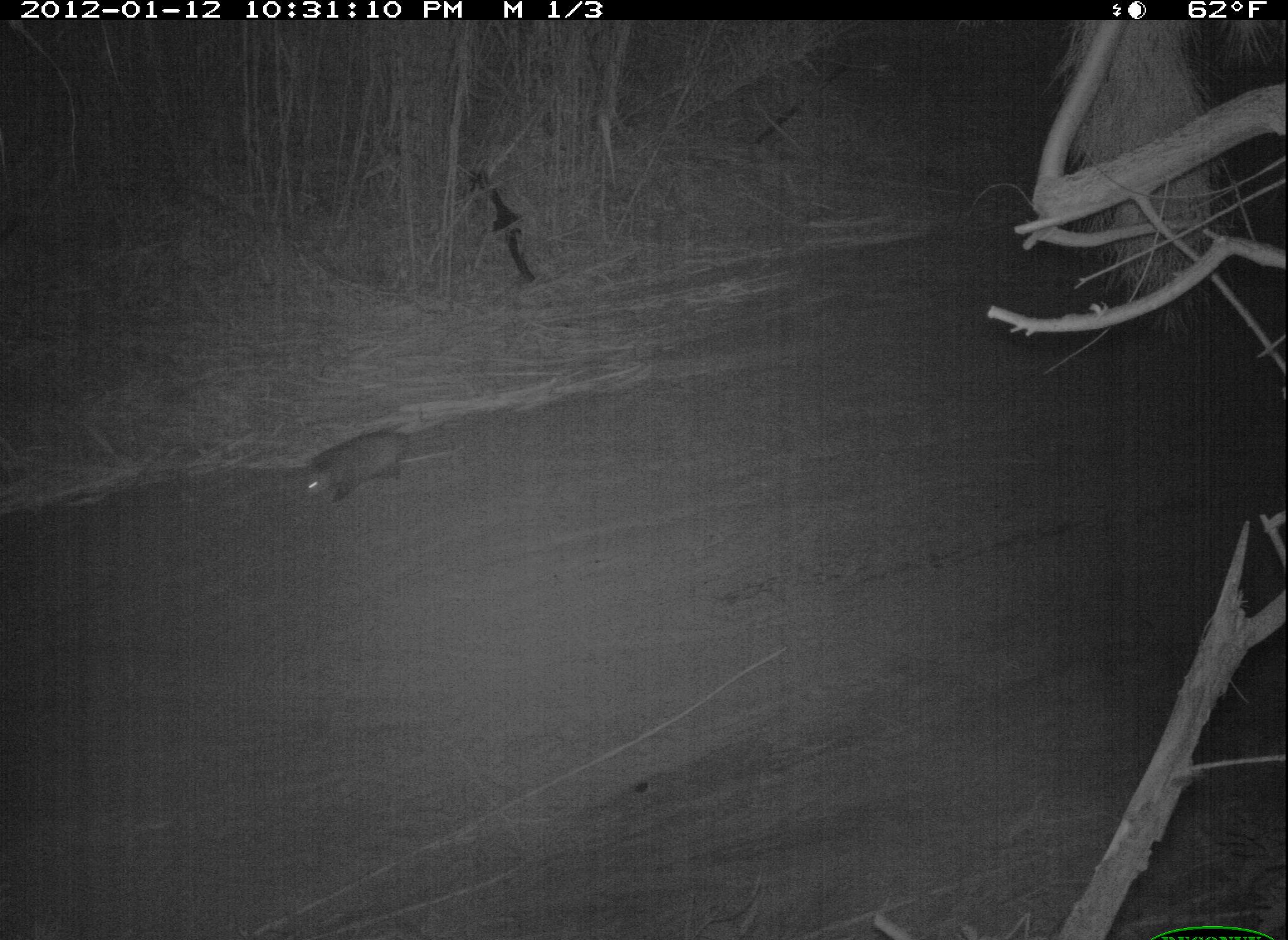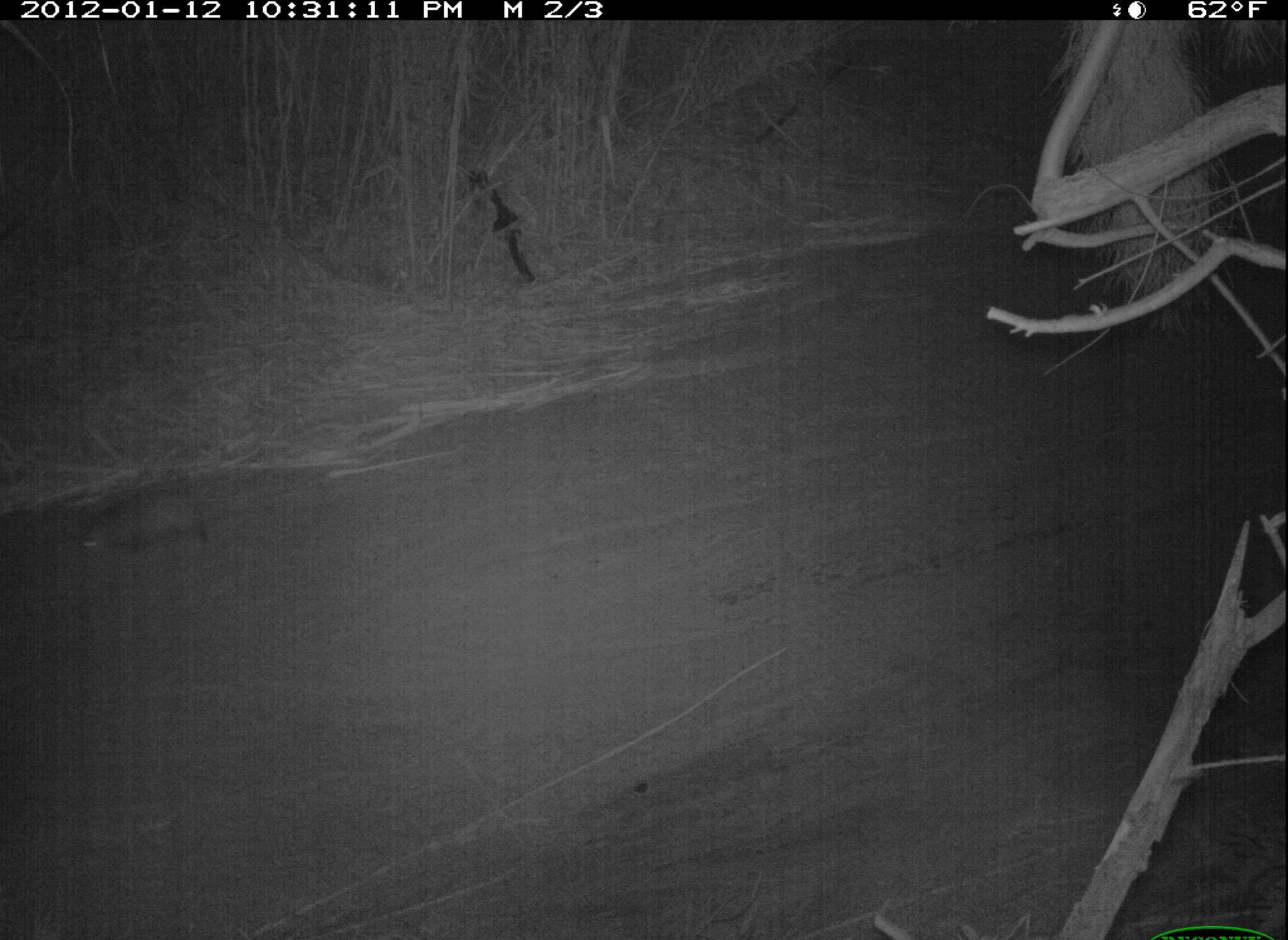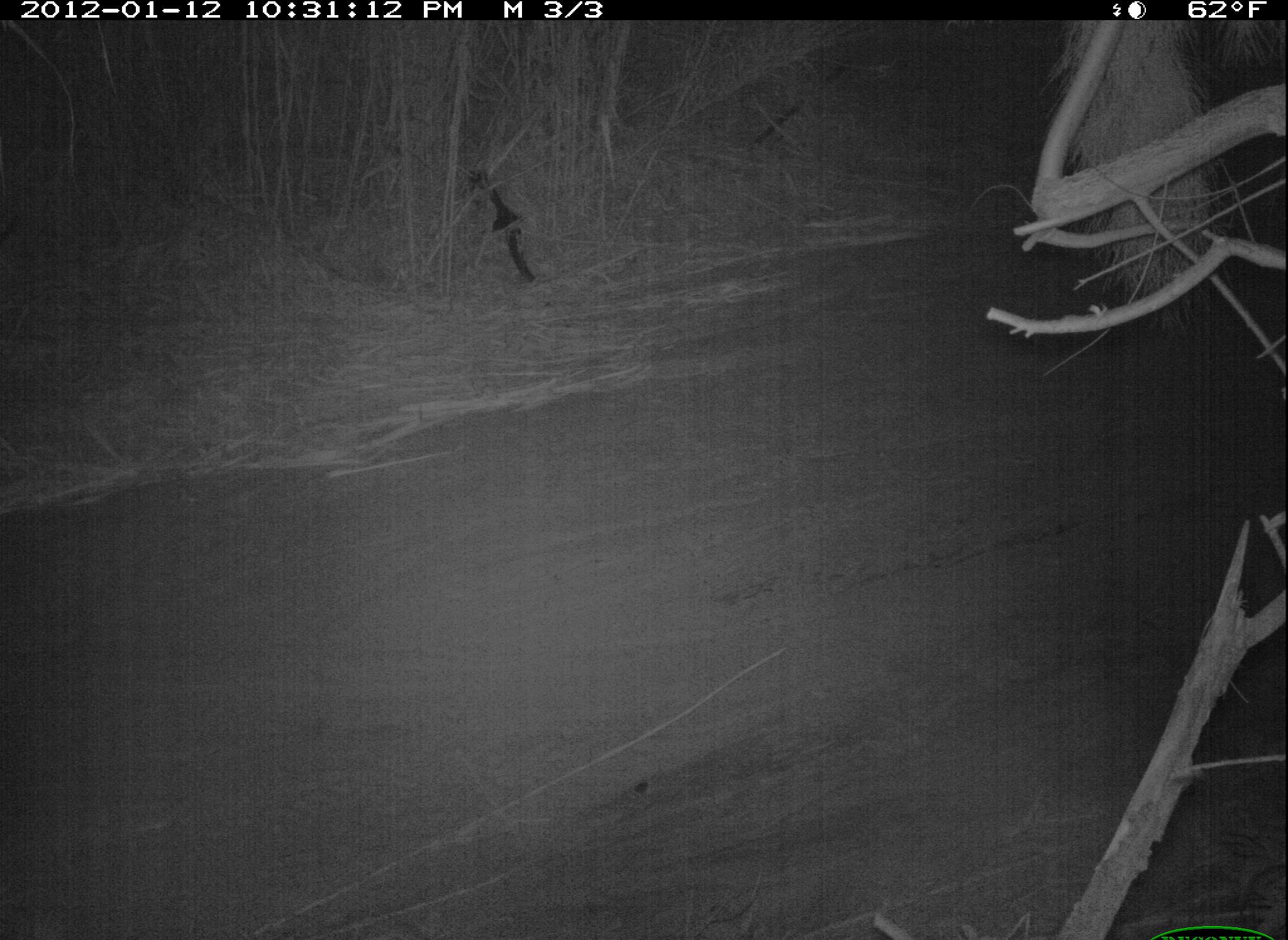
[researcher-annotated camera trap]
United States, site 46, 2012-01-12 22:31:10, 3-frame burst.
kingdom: Animalia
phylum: Chordata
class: Mammalia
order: Didelphimorphia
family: Didelphidae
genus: Didelphis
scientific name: Didelphis virginiana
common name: virginia opossum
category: opossum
Opossum (virginia opossum) (Didelphis virginiana).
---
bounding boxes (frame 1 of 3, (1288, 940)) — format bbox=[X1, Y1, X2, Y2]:
opossum: bbox=[285, 419, 436, 514]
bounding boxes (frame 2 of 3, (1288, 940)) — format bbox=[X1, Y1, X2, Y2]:
opossum: bbox=[61, 477, 275, 575]